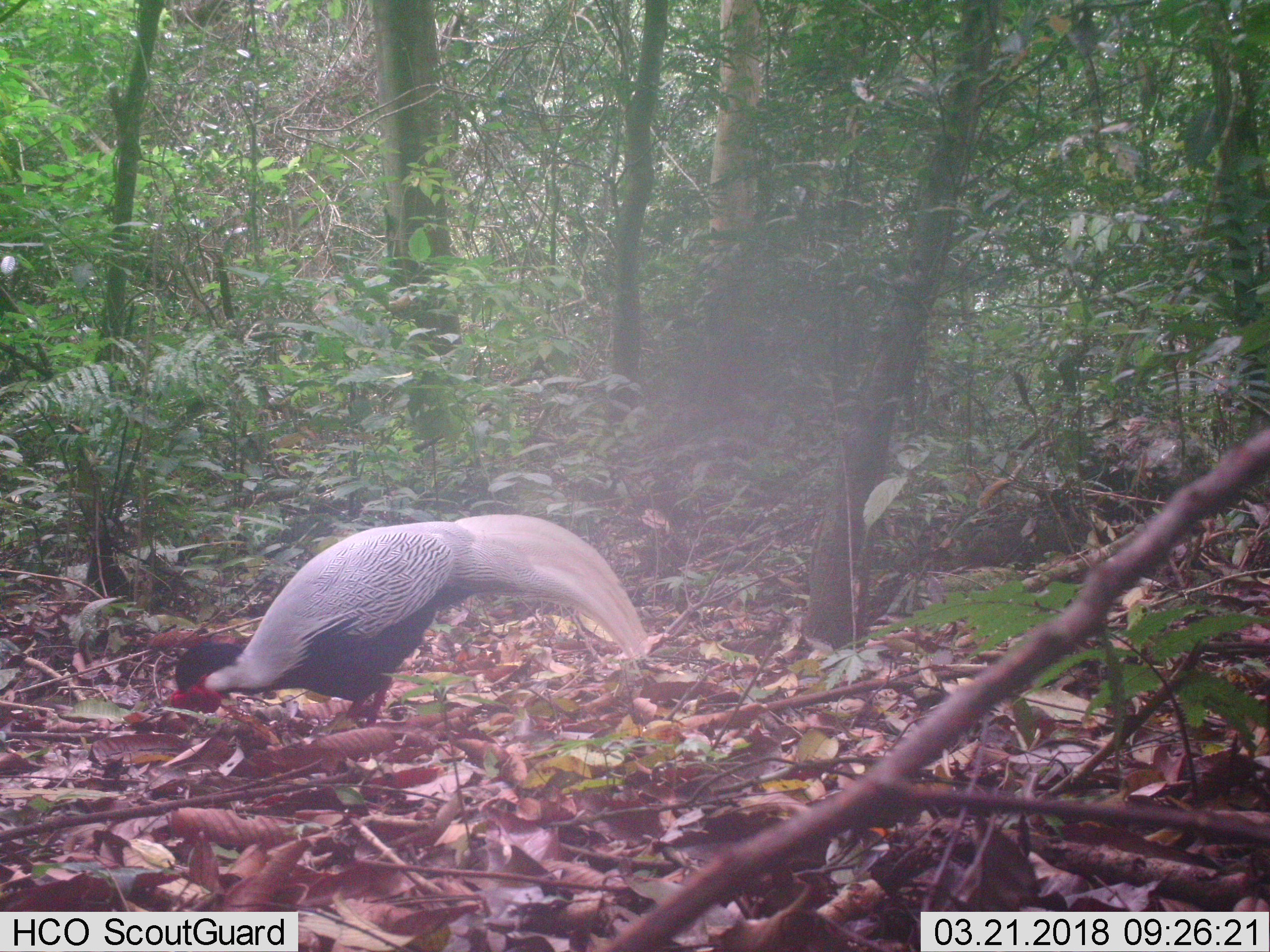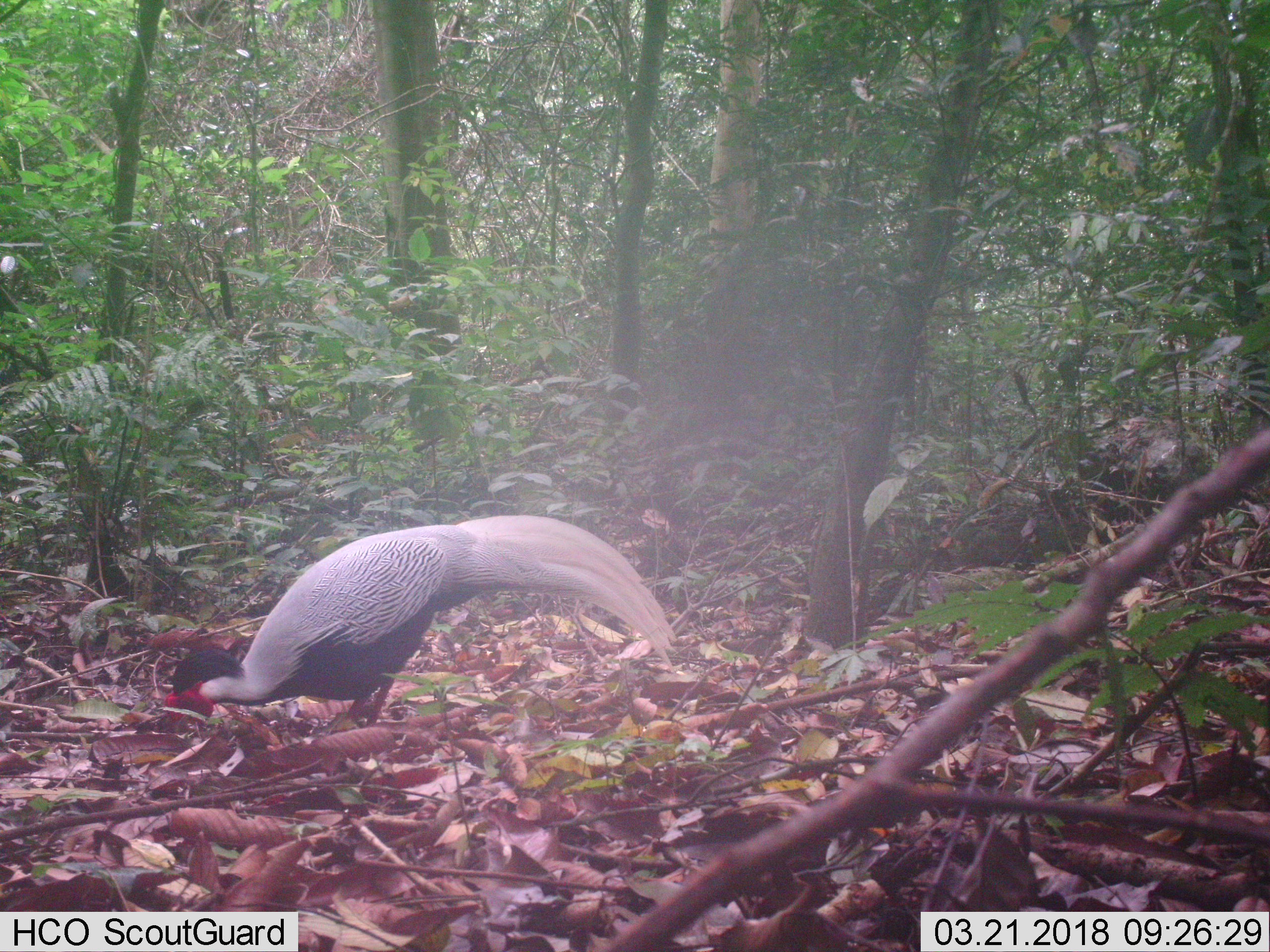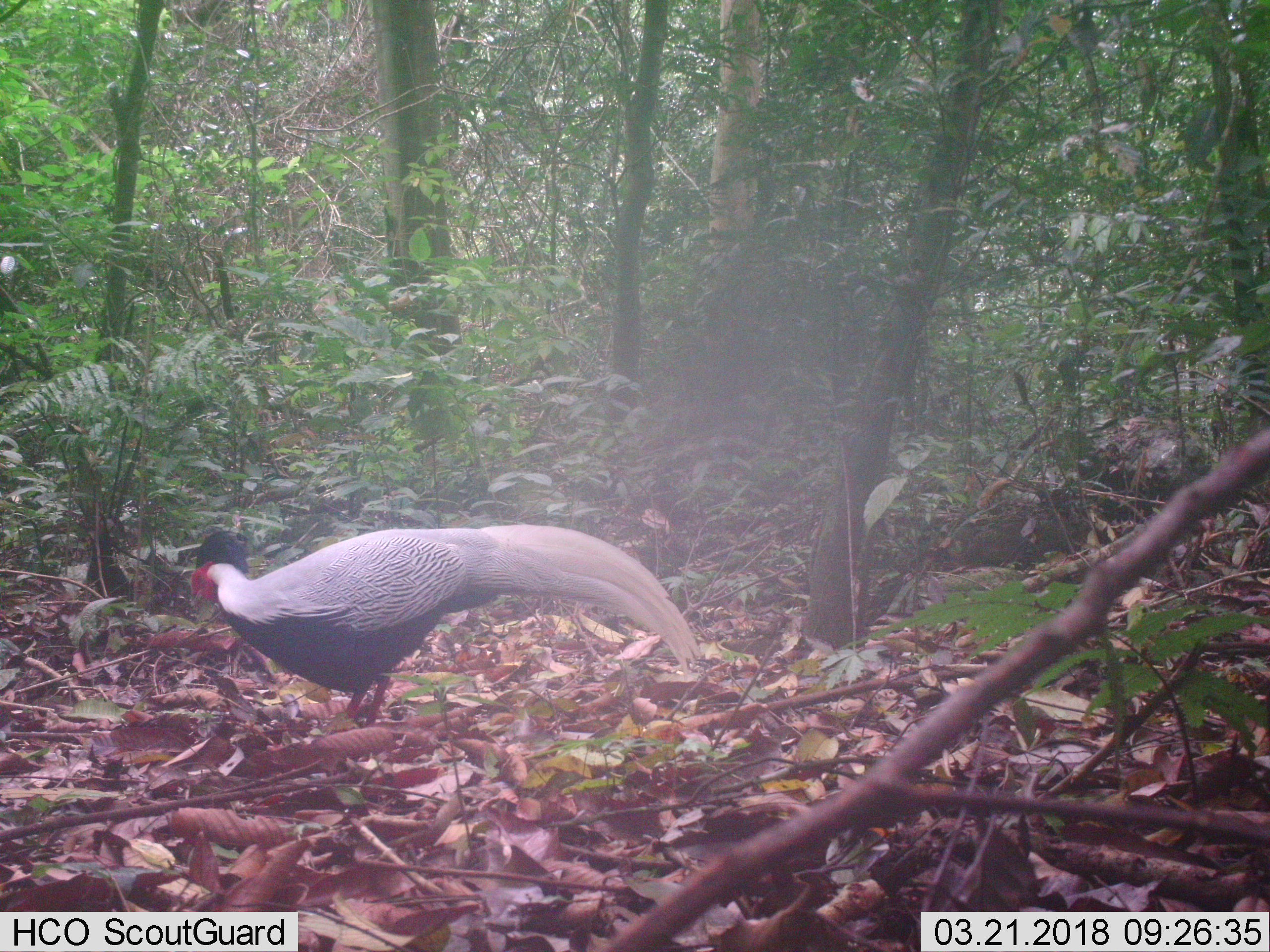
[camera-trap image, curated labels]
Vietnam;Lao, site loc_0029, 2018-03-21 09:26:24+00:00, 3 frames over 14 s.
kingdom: Animalia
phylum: Chordata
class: Aves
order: Galliformes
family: Phasianidae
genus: Lophura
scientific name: Lophura nycthemera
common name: silver pheasant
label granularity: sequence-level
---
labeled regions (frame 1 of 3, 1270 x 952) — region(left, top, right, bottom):
silver pheasant: region(169, 514, 650, 729)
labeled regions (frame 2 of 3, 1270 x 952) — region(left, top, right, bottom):
silver pheasant: region(164, 514, 678, 740)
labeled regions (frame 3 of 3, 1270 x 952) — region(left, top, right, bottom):
silver pheasant: region(189, 517, 701, 730)